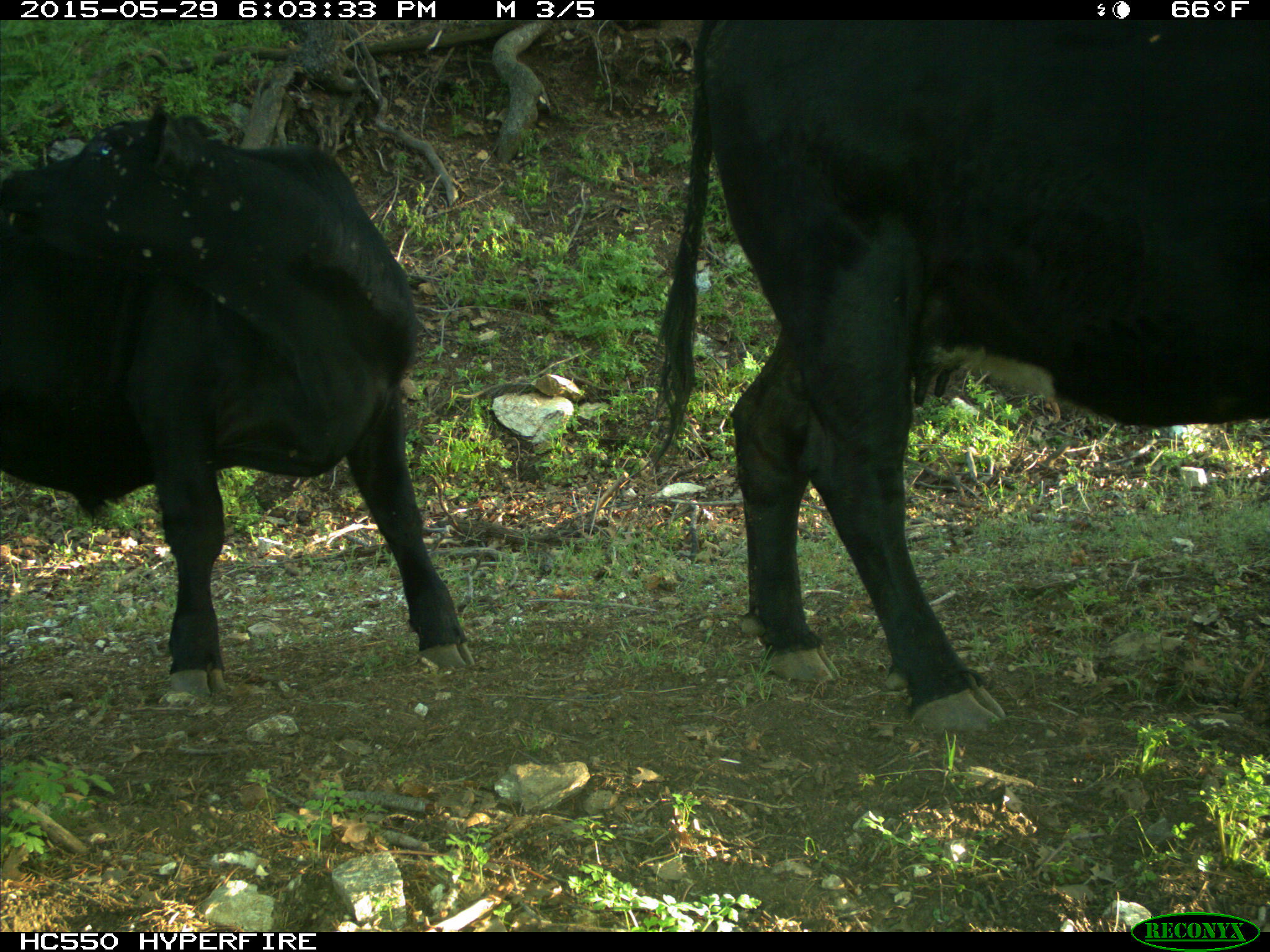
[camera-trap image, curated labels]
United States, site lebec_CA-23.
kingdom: Animalia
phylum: Chordata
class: Mammalia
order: Artiodactyla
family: Bovidae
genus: Bos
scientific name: Bos taurus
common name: domestic cow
Bos taurus (domestic cow).